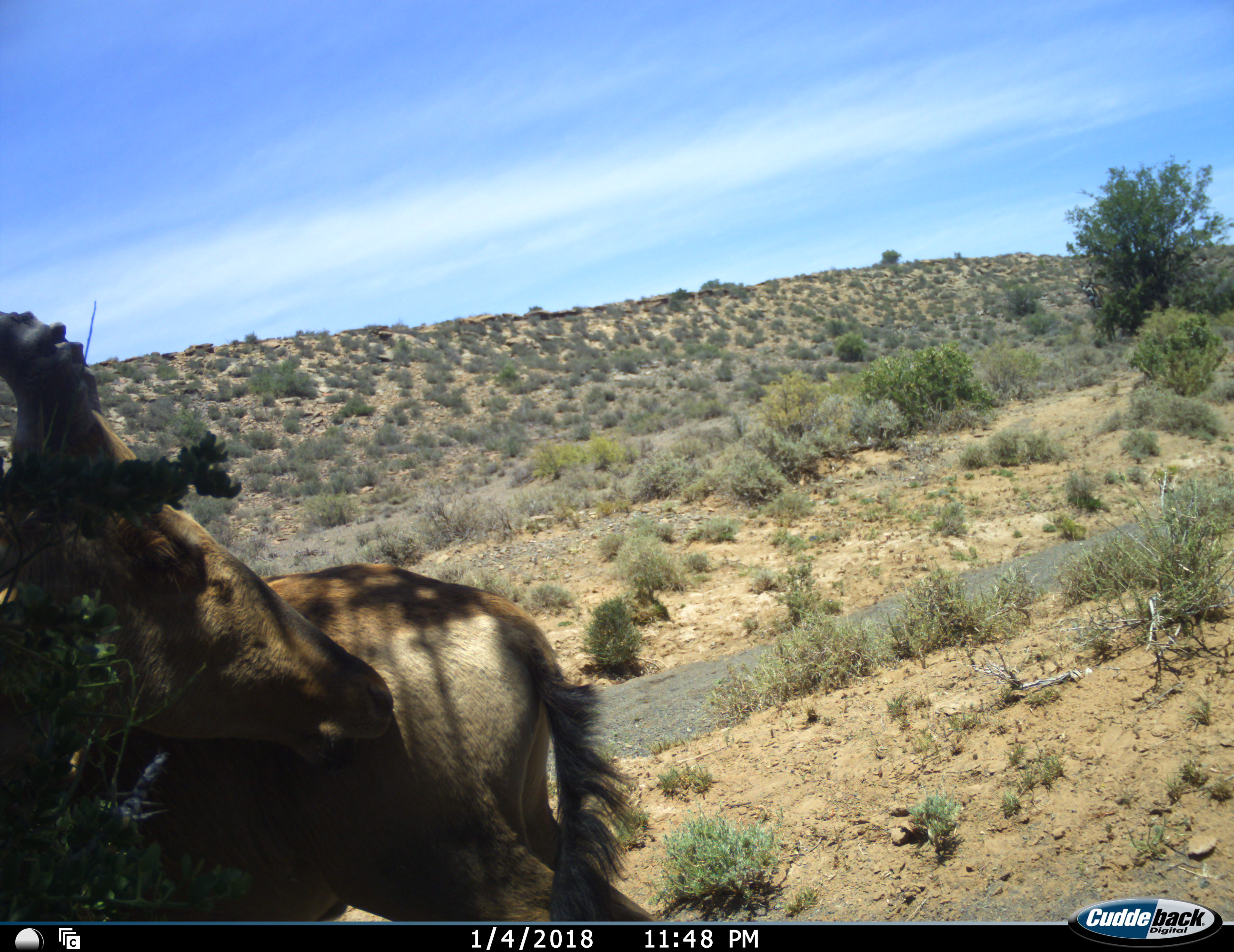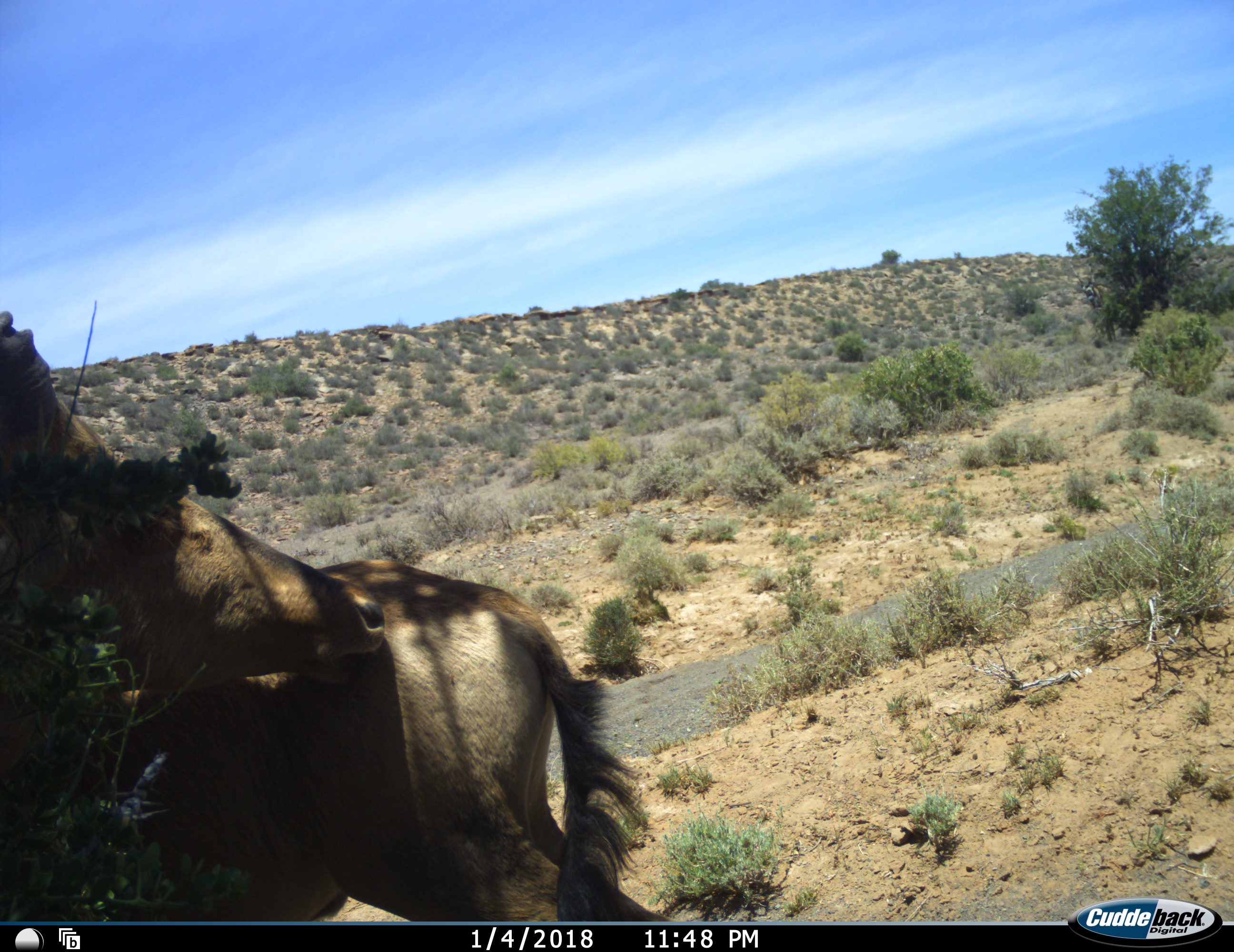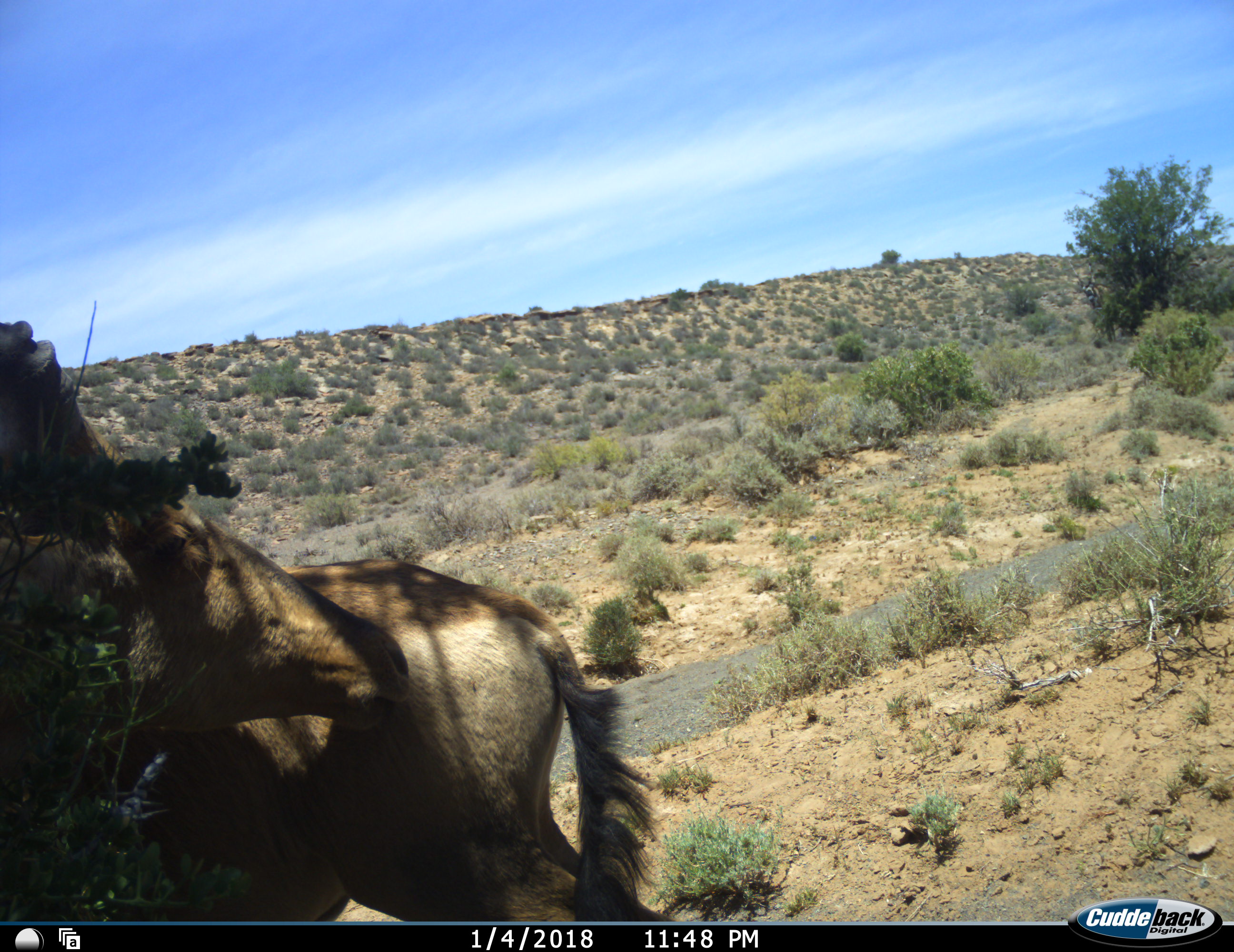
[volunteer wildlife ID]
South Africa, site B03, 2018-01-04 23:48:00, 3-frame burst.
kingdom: Animalia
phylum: Chordata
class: Mammalia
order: Artiodactyla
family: Bovidae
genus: Alcelaphus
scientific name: Alcelaphus buselaphus caama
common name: red hartebeest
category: hartebeestred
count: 1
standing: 67%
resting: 0%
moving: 11%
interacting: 22%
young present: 0%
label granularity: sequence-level